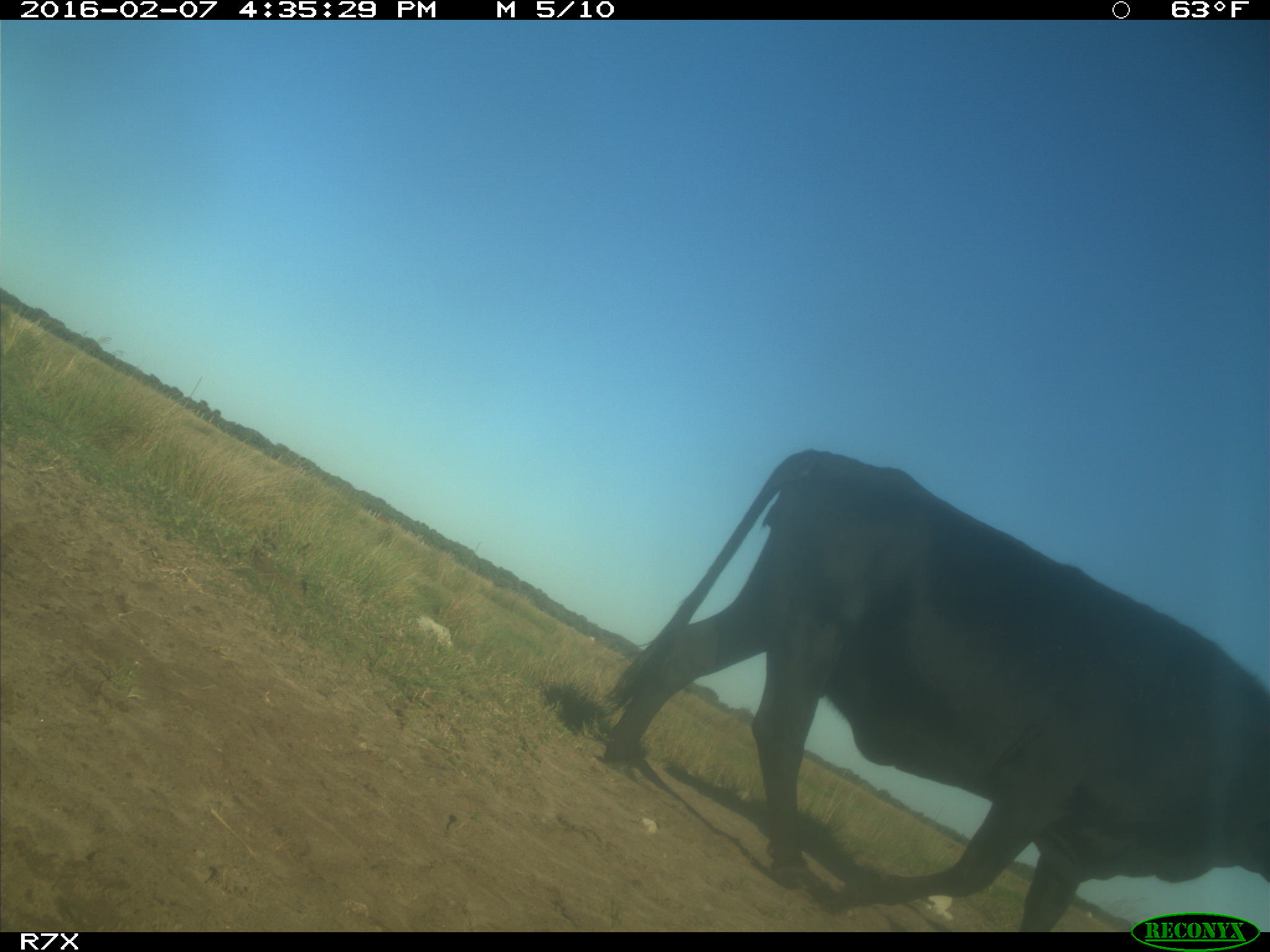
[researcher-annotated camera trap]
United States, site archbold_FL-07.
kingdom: Animalia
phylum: Chordata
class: Mammalia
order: Artiodactyla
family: Bovidae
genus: Bos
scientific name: Bos taurus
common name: domestic cow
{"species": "Bos taurus (domestic cow)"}